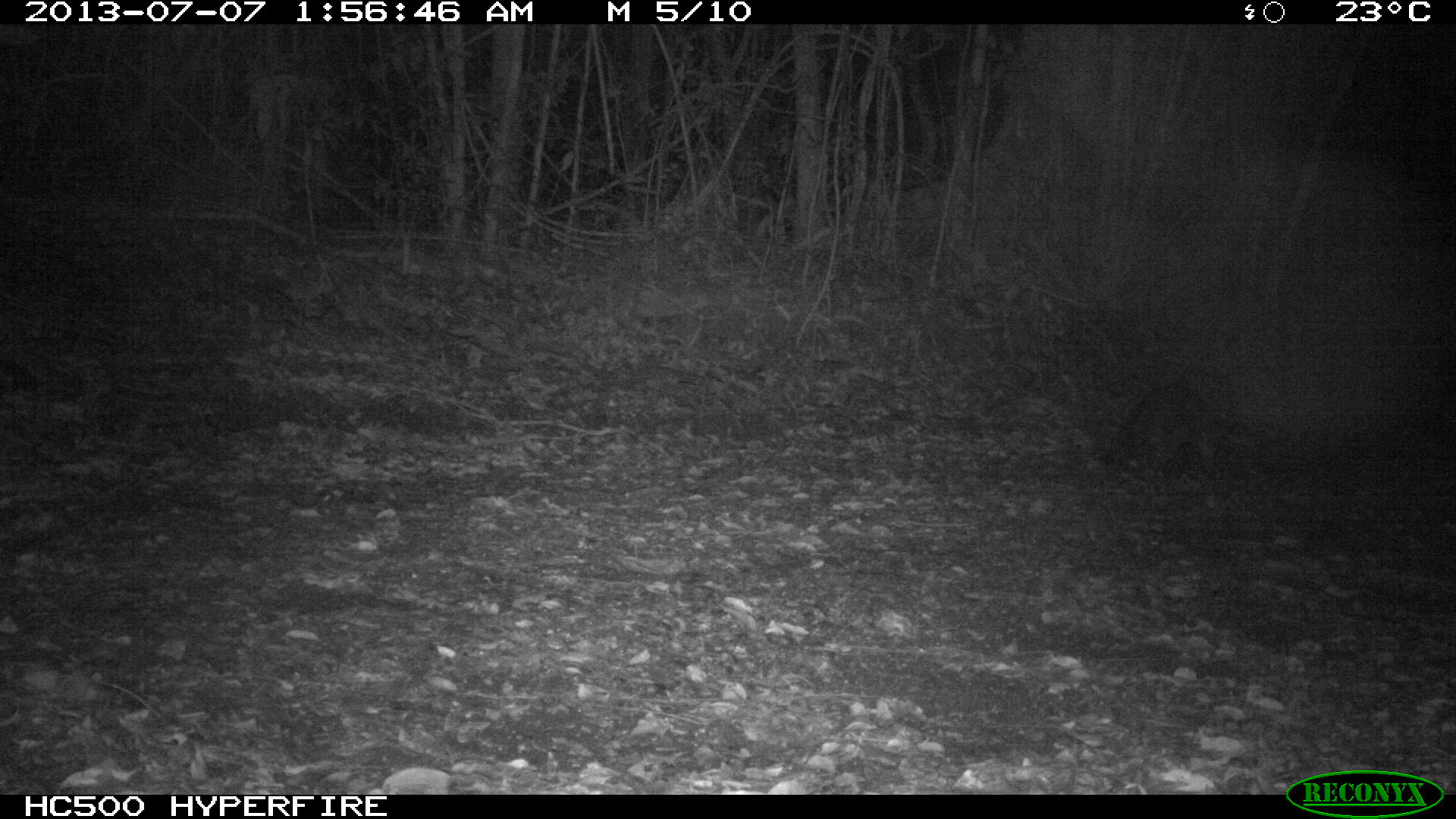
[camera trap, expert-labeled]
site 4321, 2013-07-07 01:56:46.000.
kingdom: Animalia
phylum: Chordata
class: Mammalia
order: Carnivora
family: Procyonidae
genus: Procyon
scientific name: Procyon lotor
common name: common raccoon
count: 1